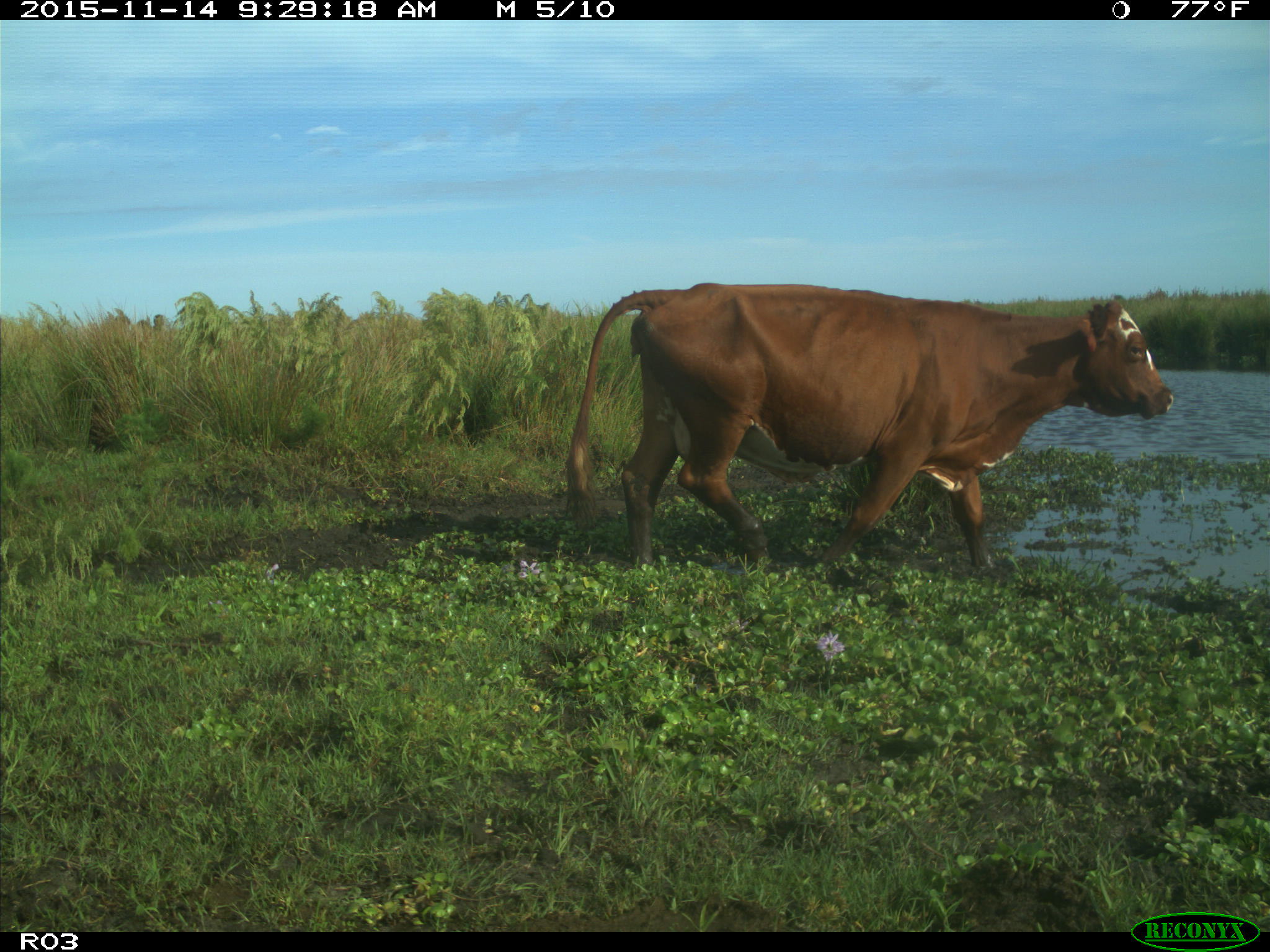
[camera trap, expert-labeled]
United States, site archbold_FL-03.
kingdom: Animalia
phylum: Chordata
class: Mammalia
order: Artiodactyla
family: Bovidae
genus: Bos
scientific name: Bos taurus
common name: domestic cow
Bos taurus (domestic cow).